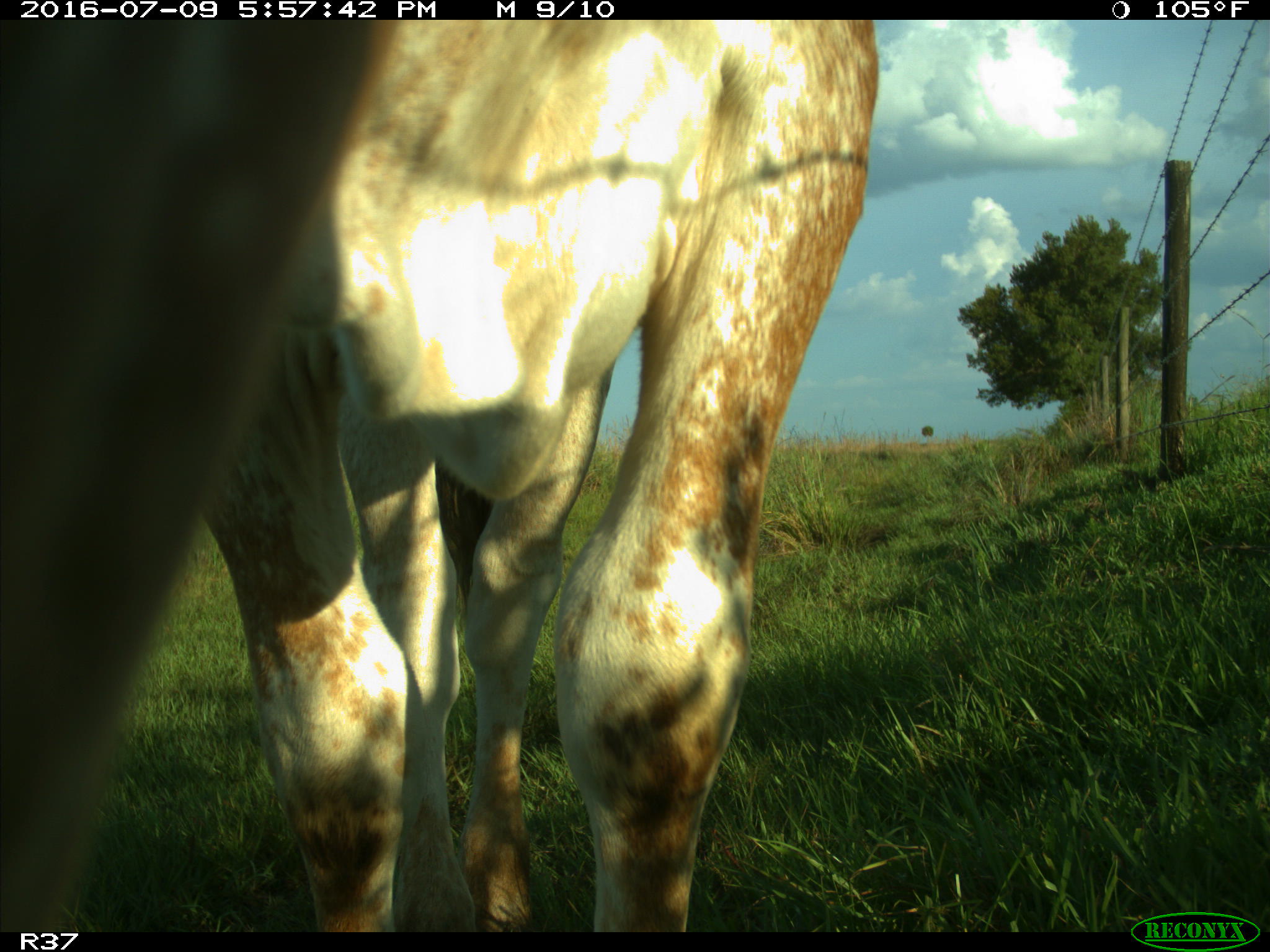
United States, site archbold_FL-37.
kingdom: Animalia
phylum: Chordata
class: Mammalia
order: Artiodactyla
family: Bovidae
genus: Bos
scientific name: Bos taurus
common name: domestic cow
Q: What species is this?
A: Bos taurus (domestic cow).